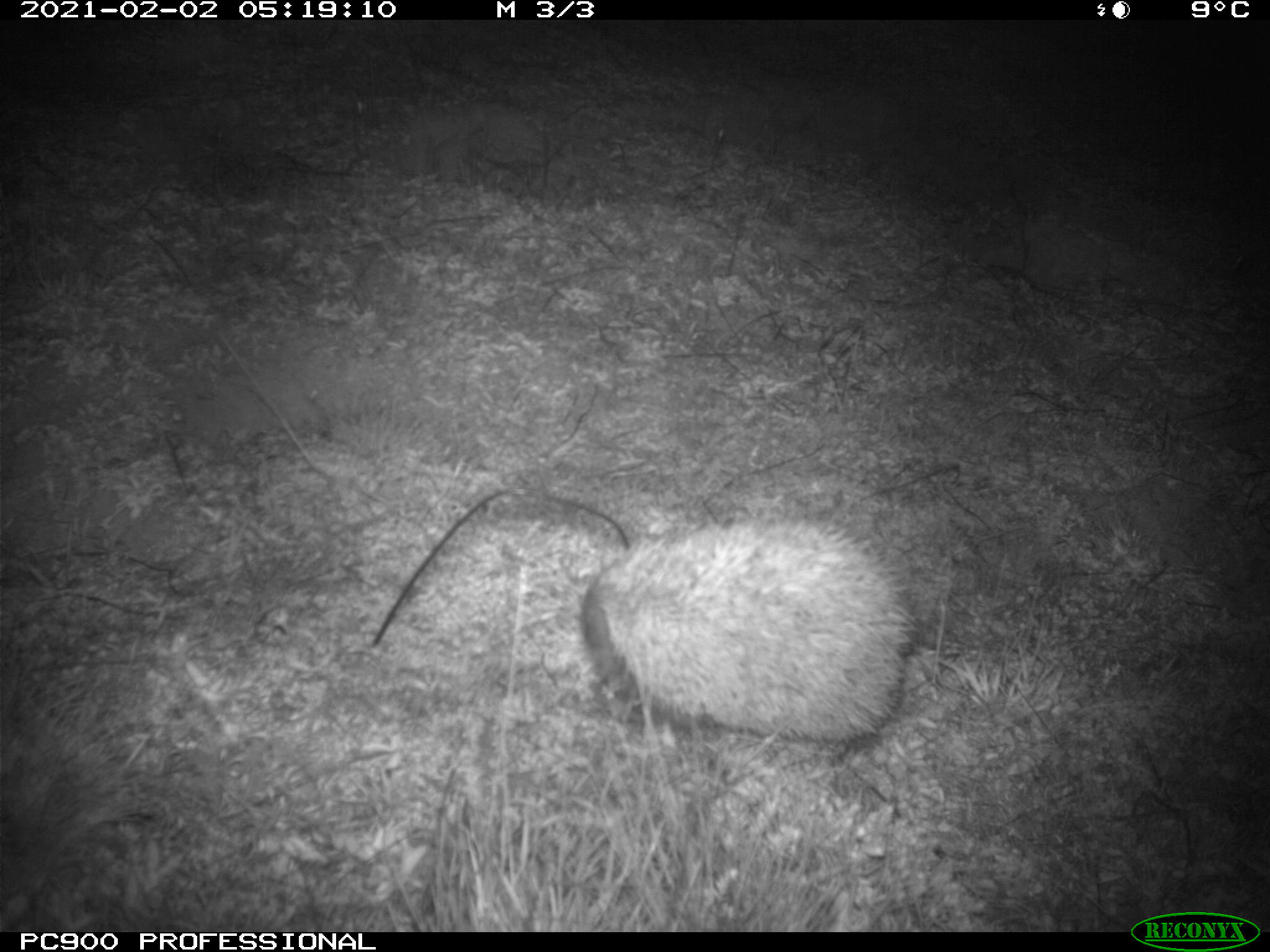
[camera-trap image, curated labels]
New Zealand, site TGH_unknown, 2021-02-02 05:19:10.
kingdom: Animalia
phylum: Chordata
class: Mammalia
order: Eulipotyphla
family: Erinaceidae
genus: Erinaceus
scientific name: Erinaceus europaeus europaeus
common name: european hedgehog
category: hedgehog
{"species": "hedgehog (european hedgehog) (Erinaceus europaeus europaeus)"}